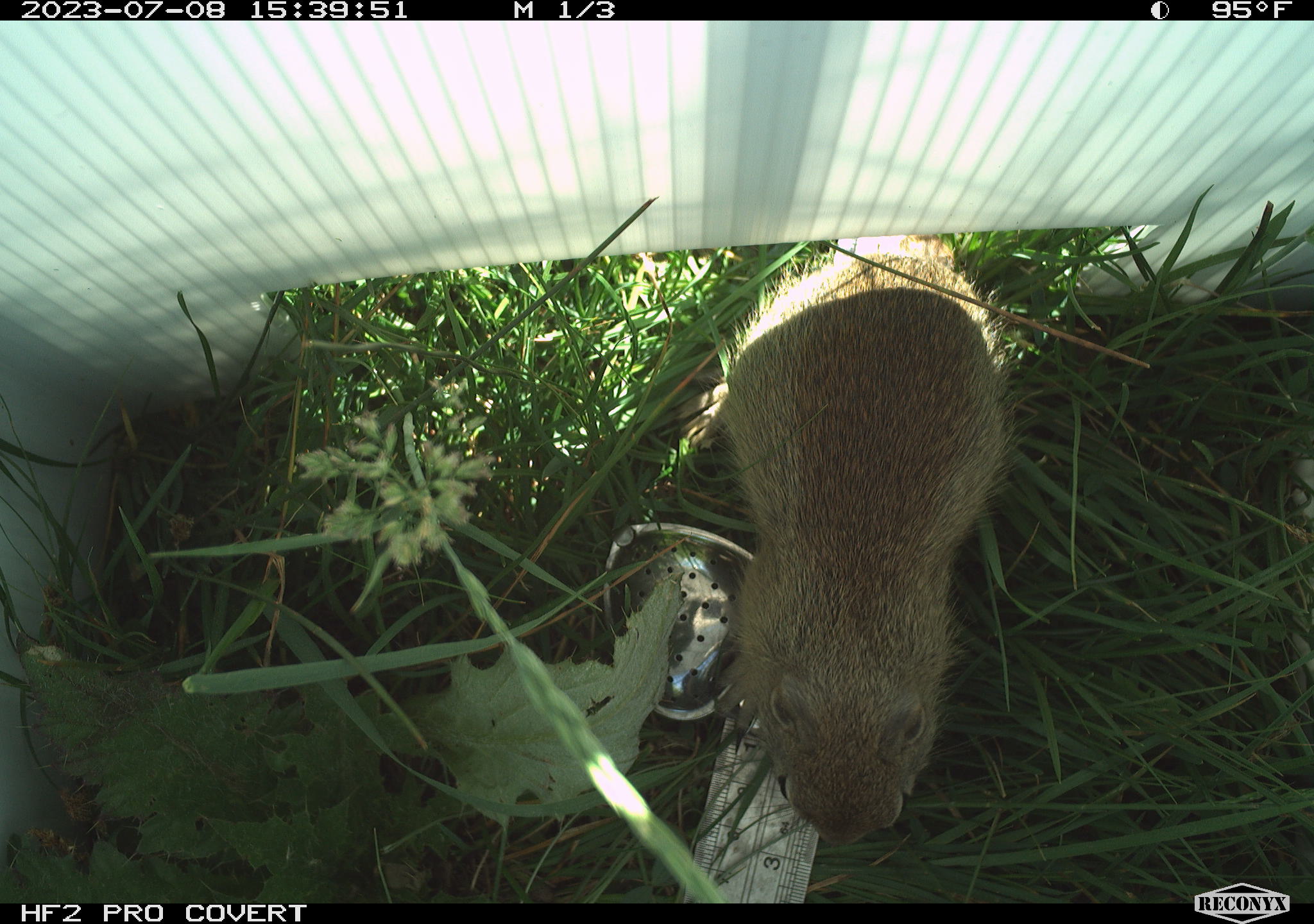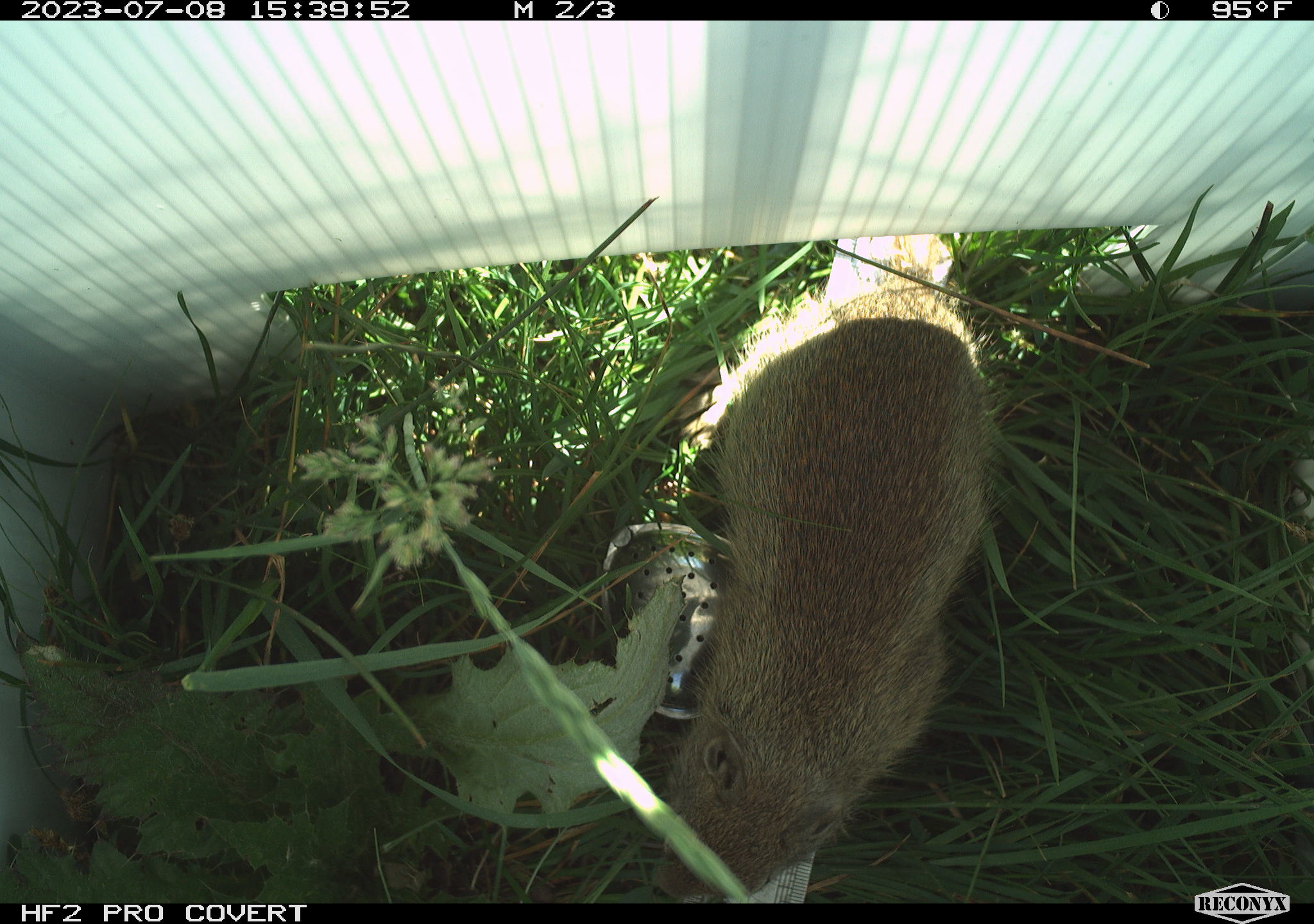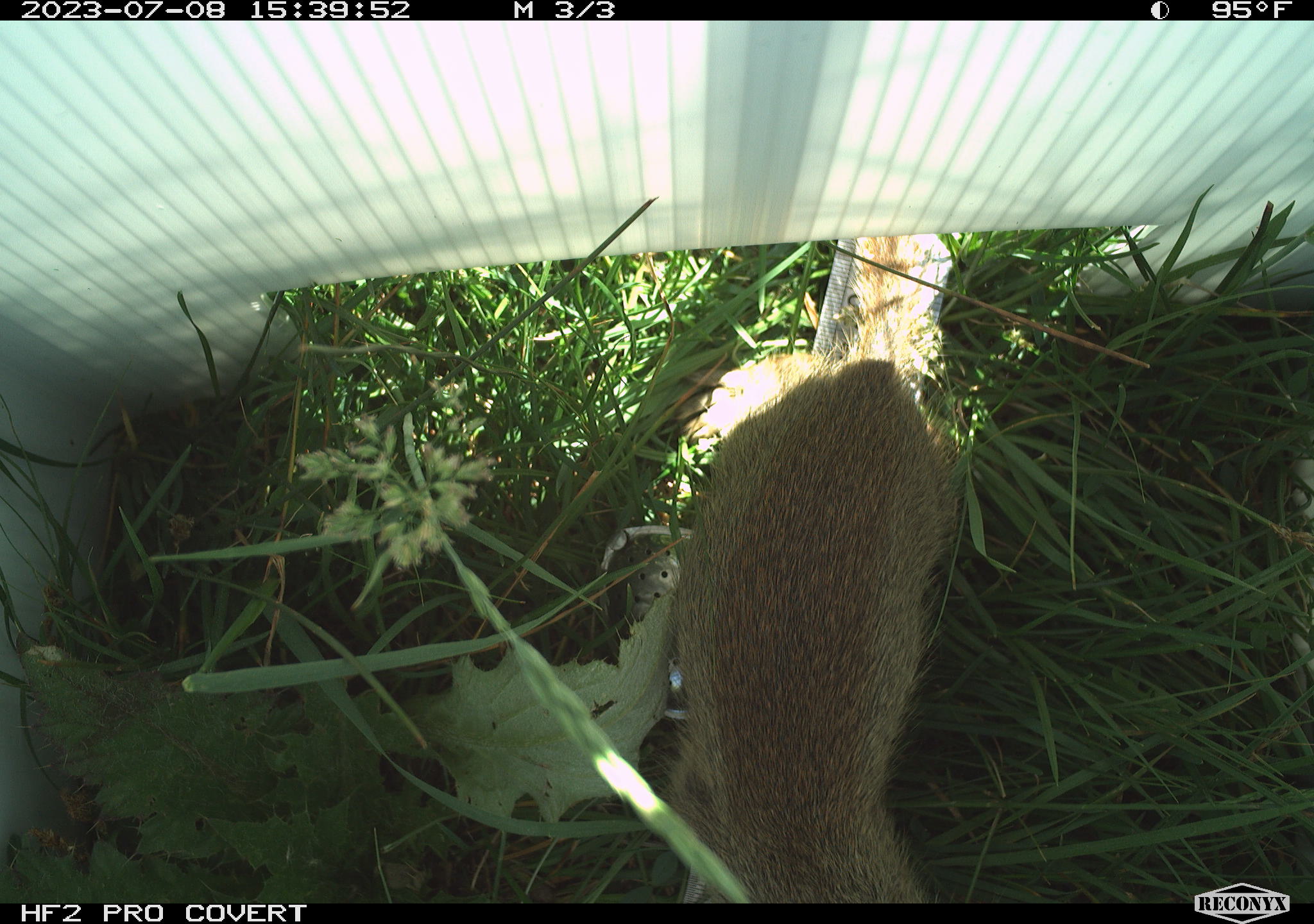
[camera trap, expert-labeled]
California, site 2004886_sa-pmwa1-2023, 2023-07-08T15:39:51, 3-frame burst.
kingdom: Animalia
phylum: Chordata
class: Mammalia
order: Rodentia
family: Sciuridae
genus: Urocitellus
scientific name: Urocitellus beldingi beldingi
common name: belding's ground squirrel